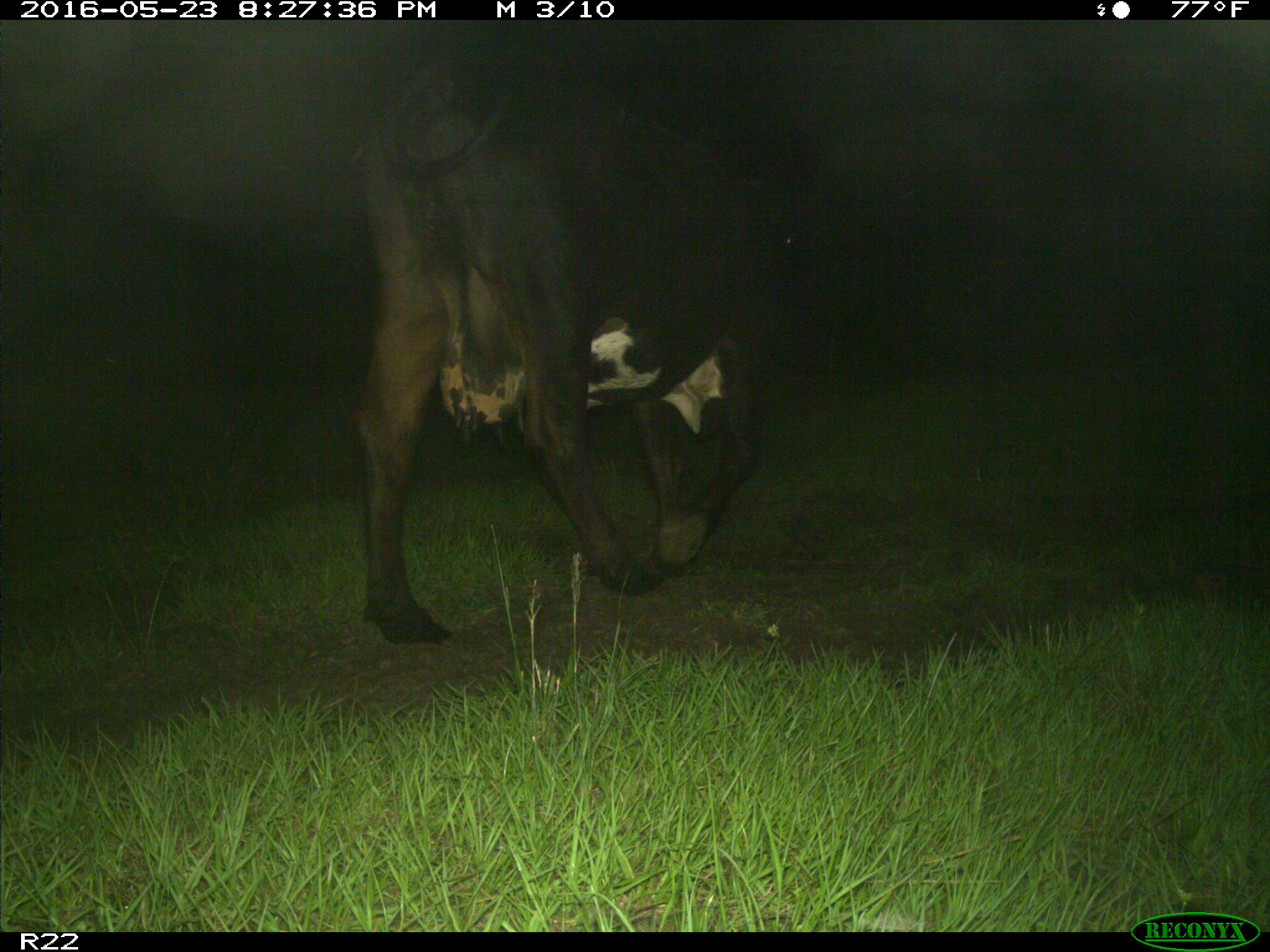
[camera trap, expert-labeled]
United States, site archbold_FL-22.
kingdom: Animalia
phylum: Chordata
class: Mammalia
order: Artiodactyla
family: Bovidae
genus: Bos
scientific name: Bos taurus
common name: domestic cow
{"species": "Bos taurus (domestic cow)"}